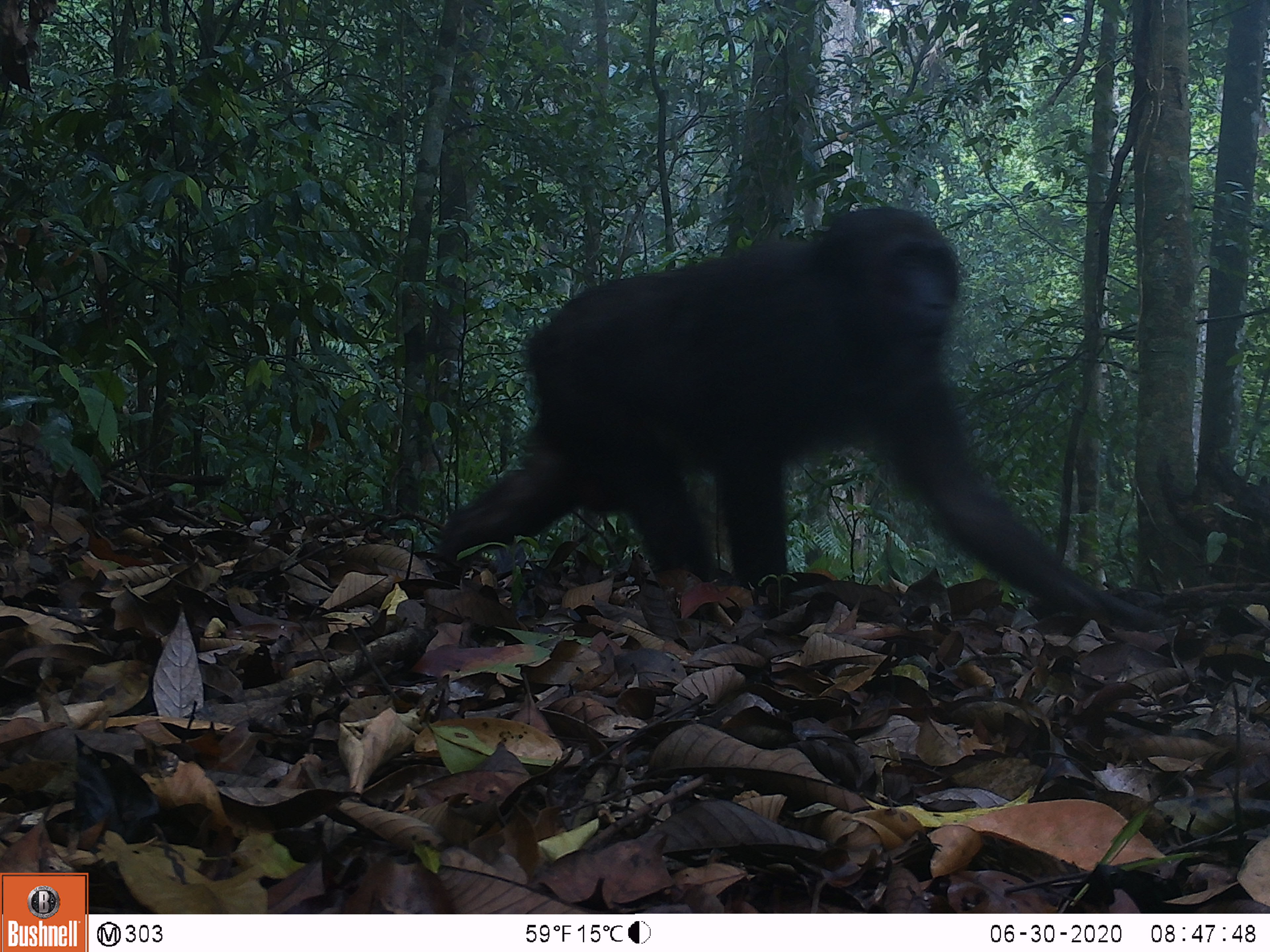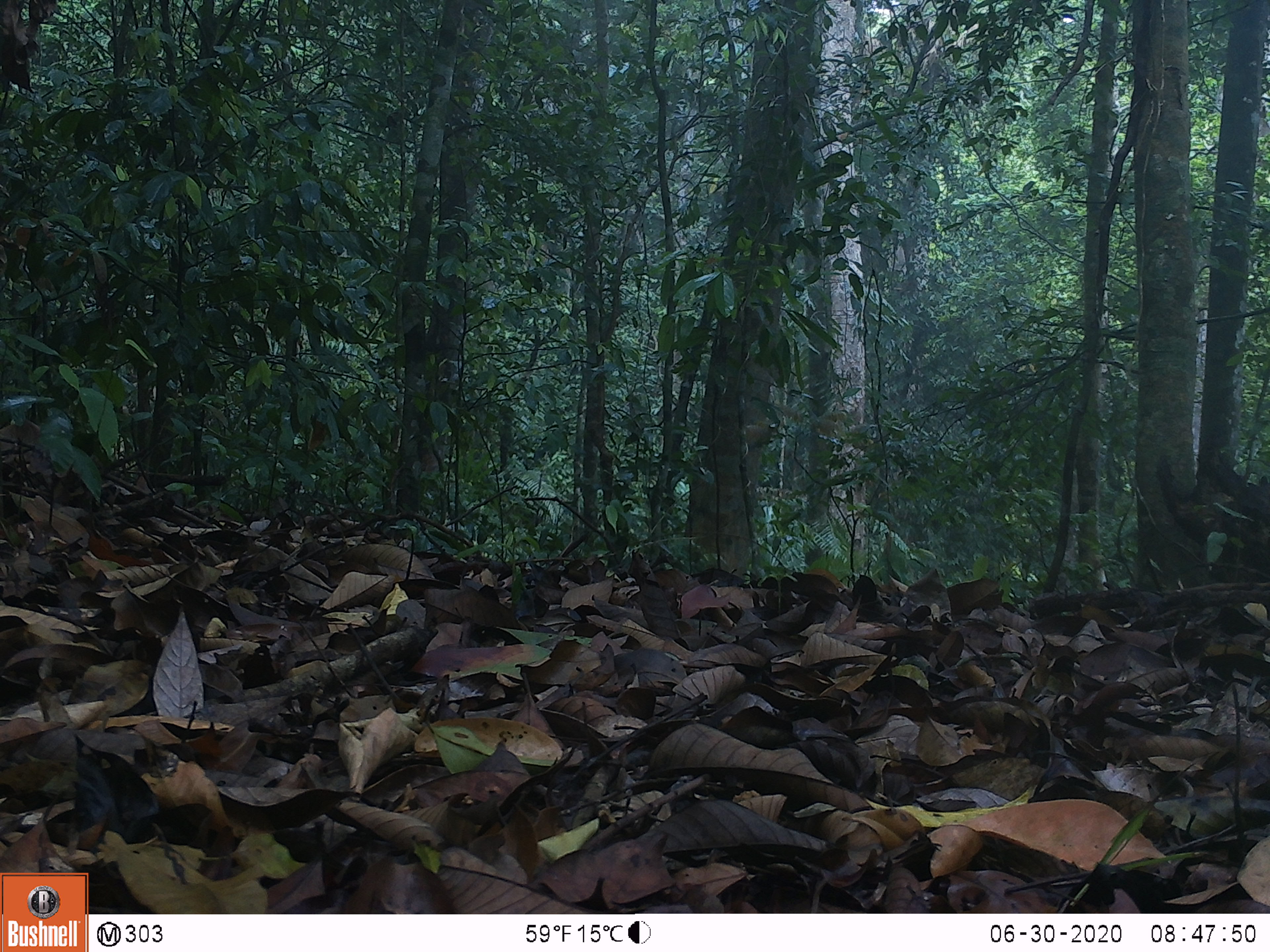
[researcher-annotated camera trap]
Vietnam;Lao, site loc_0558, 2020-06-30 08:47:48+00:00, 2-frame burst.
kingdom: Animalia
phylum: Chordata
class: Mammalia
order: Primates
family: Cercopithecidae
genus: Macaca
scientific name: Macaca arctoides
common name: stump-tailed macaque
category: stump tailed macaque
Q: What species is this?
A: Stump tailed macaque (stump-tailed macaque) (Macaca arctoides).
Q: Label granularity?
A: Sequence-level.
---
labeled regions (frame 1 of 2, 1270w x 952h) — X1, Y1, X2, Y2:
stump tailed macaque: 432, 204, 1173, 633